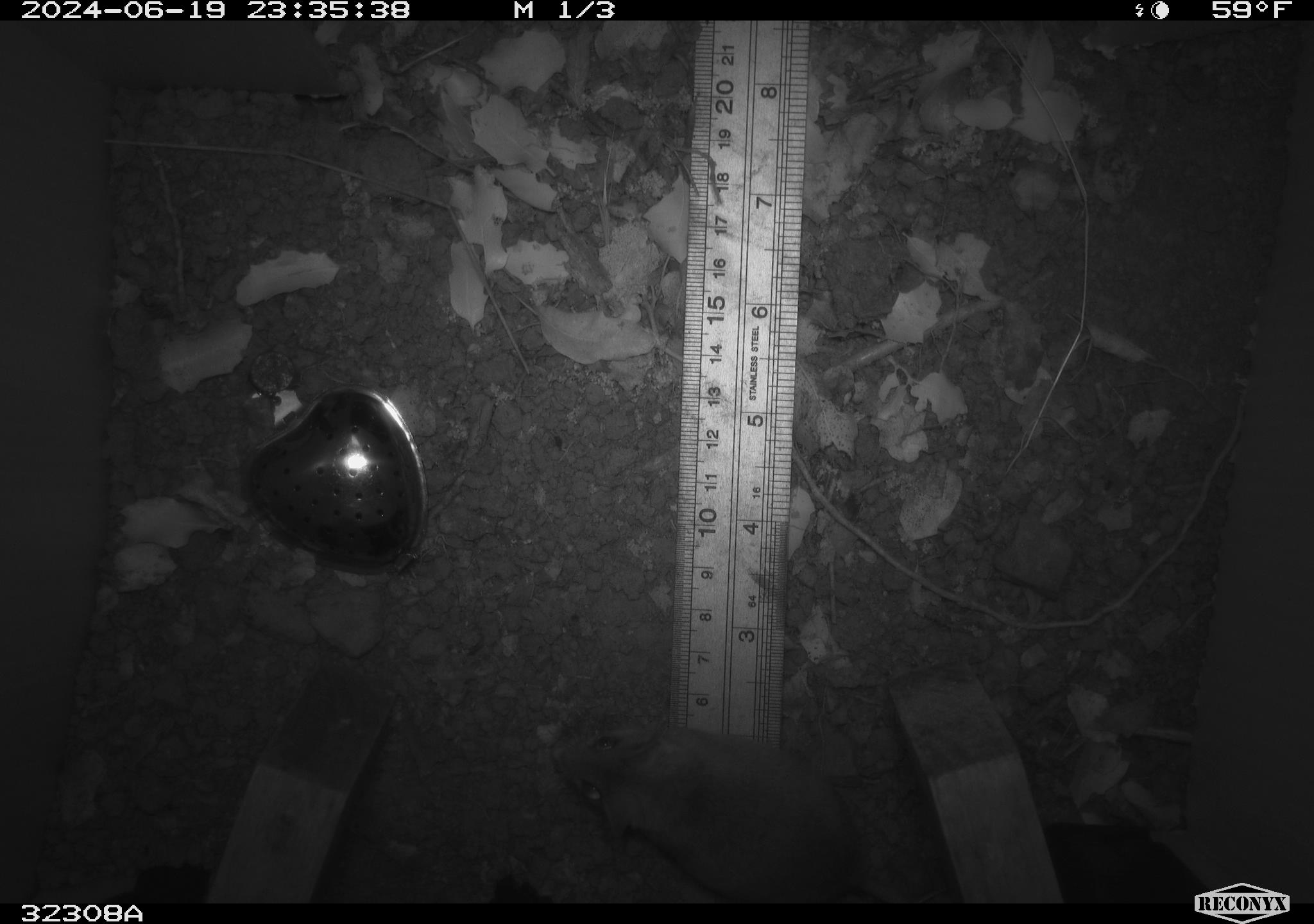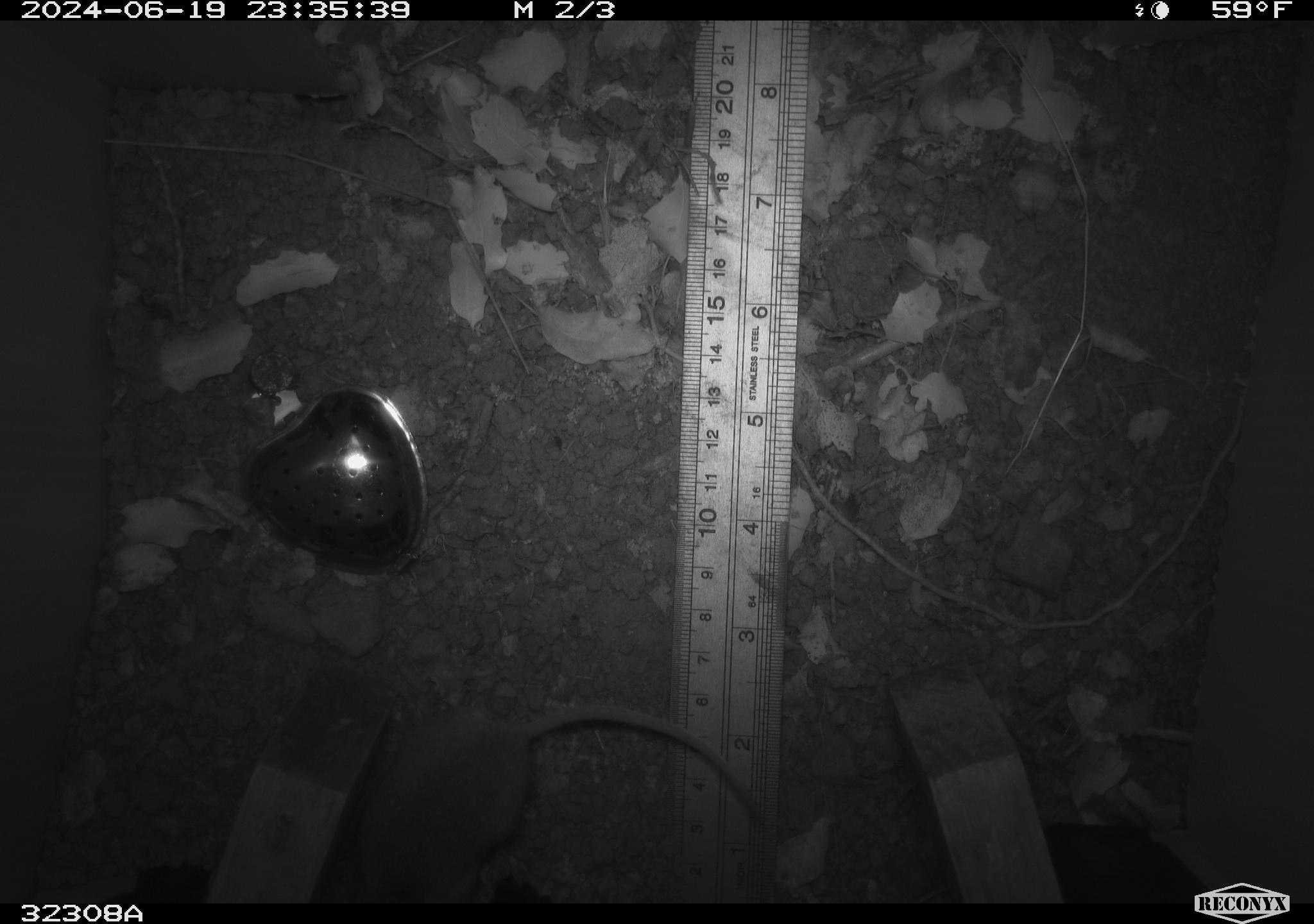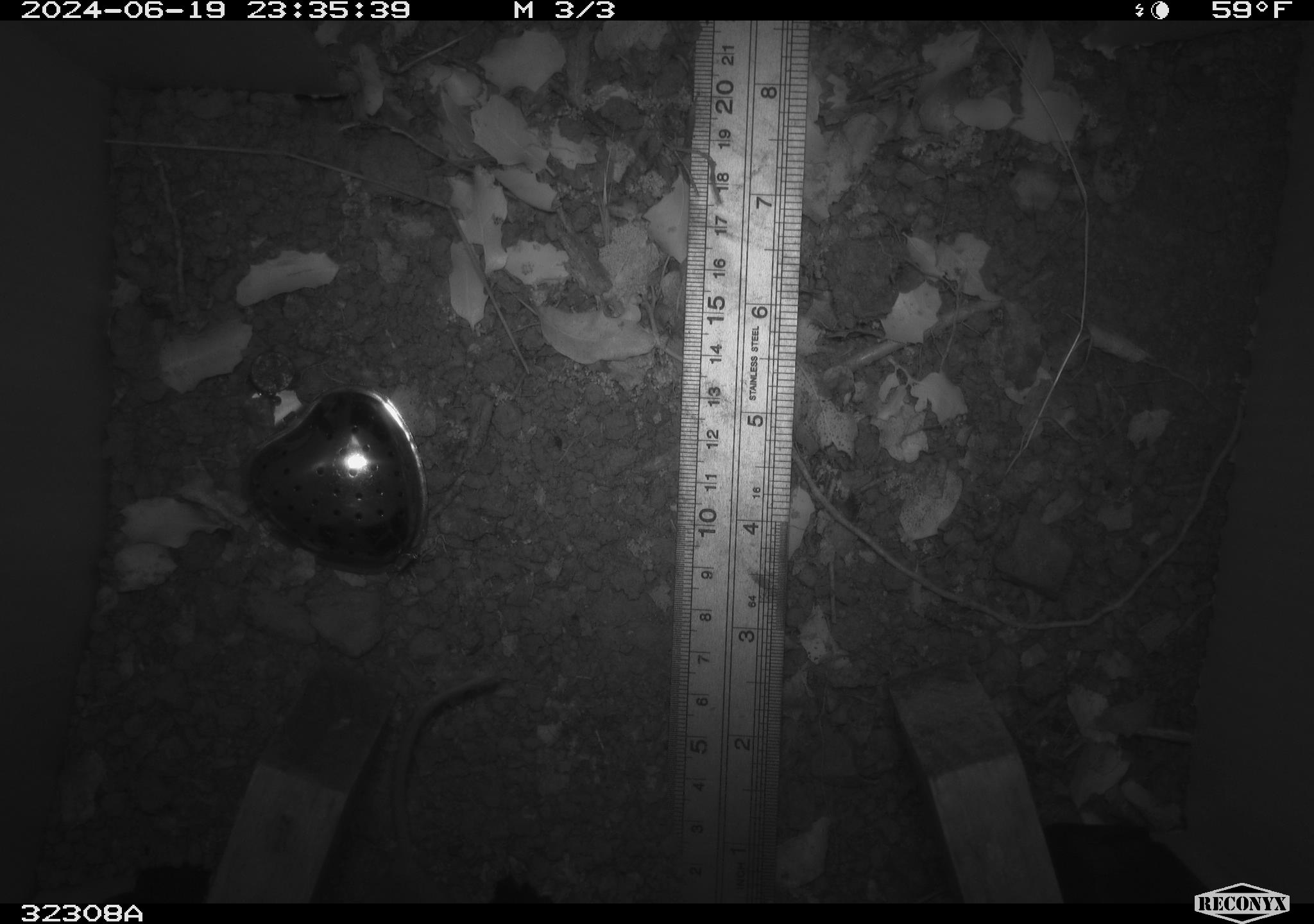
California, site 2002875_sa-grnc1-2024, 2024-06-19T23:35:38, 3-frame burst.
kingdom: Animalia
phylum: Chordata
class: Mammalia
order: Rodentia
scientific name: Rodentia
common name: rodent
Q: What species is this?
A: Rodent (Rodentia).